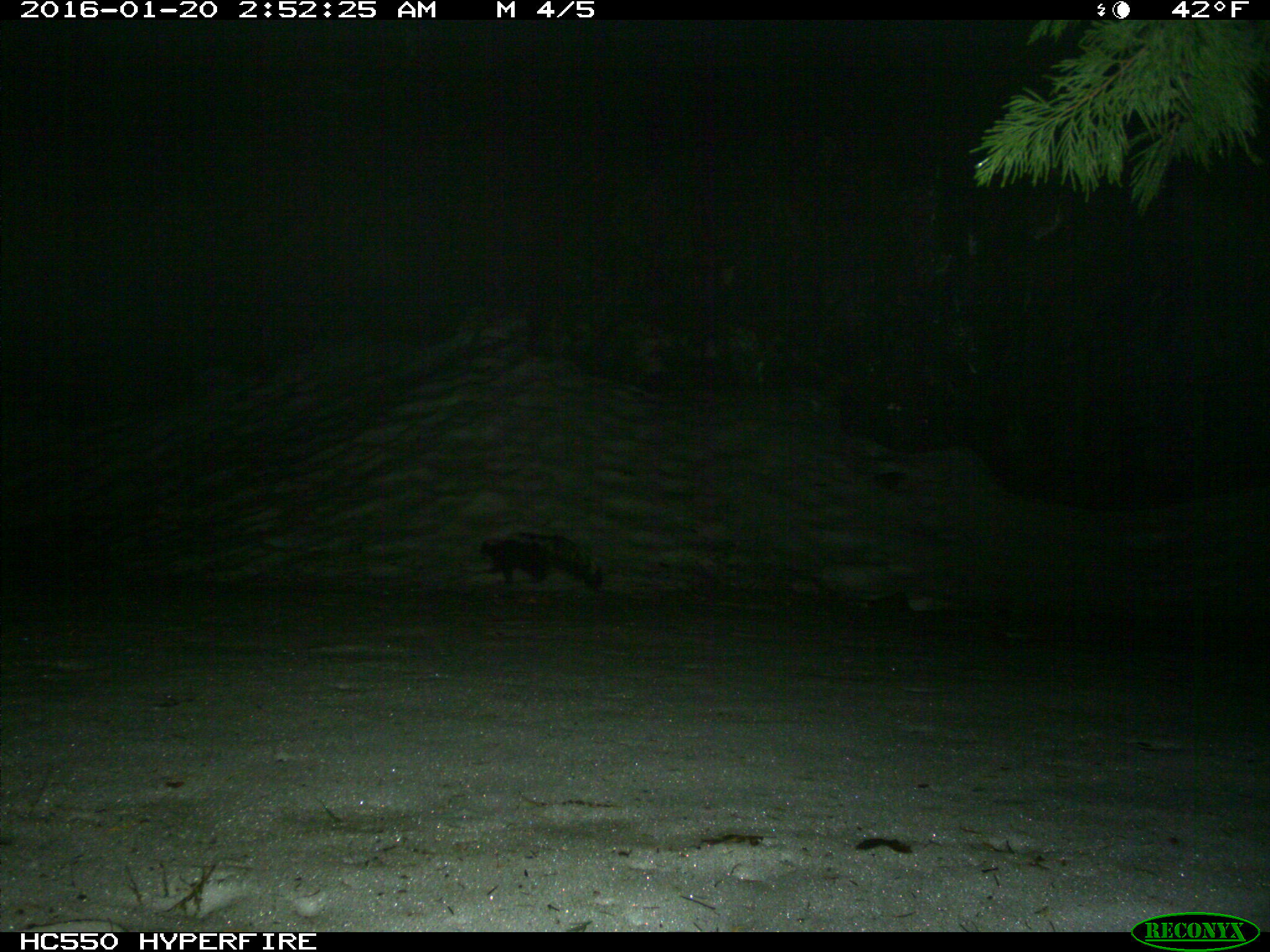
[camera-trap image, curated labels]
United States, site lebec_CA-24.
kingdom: Animalia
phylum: Chordata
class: Mammalia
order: Carnivora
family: Mephitidae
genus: Mephitis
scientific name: Mephitis mephitis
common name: striped skunk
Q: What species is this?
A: Mephitis mephitis (striped skunk).